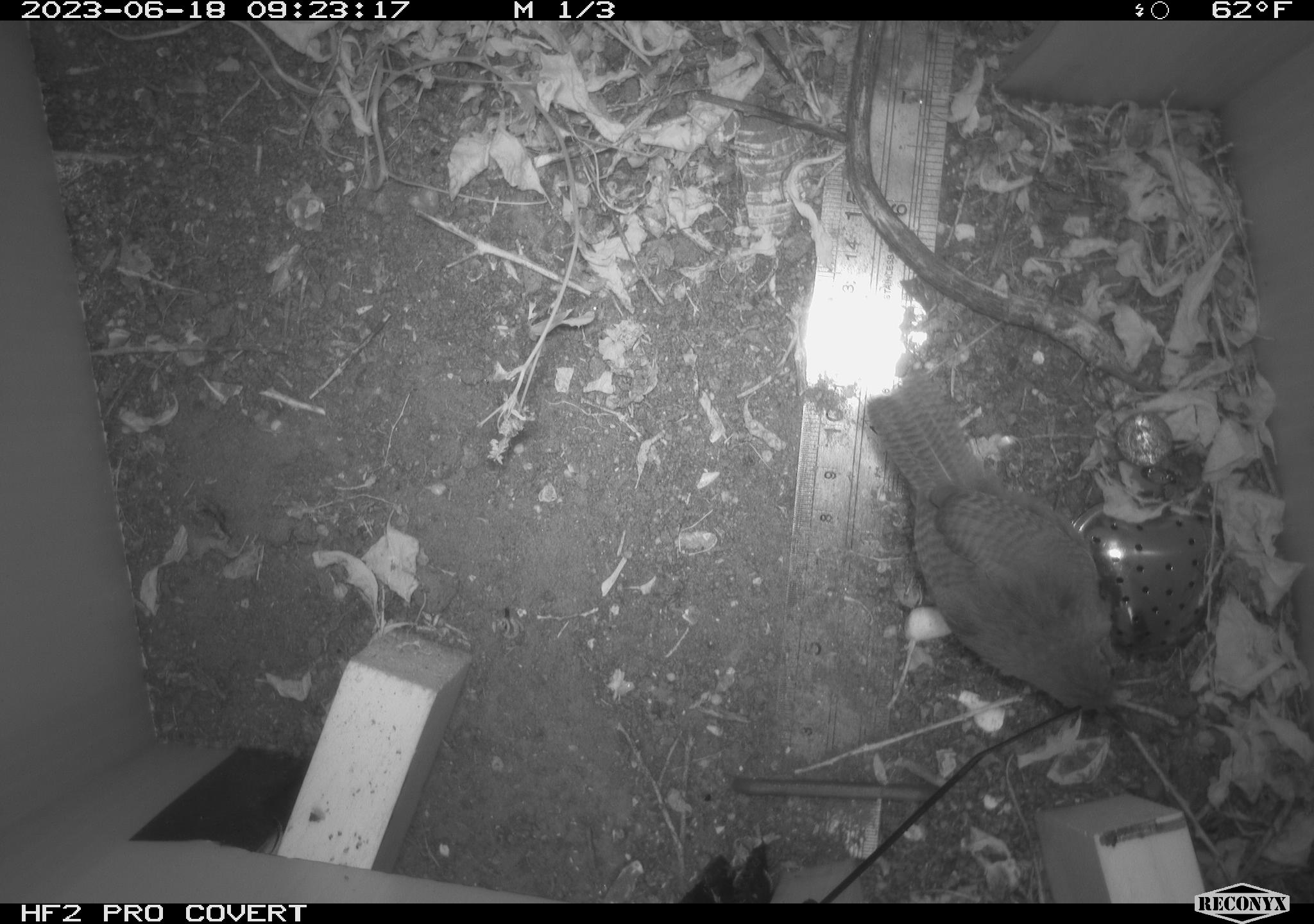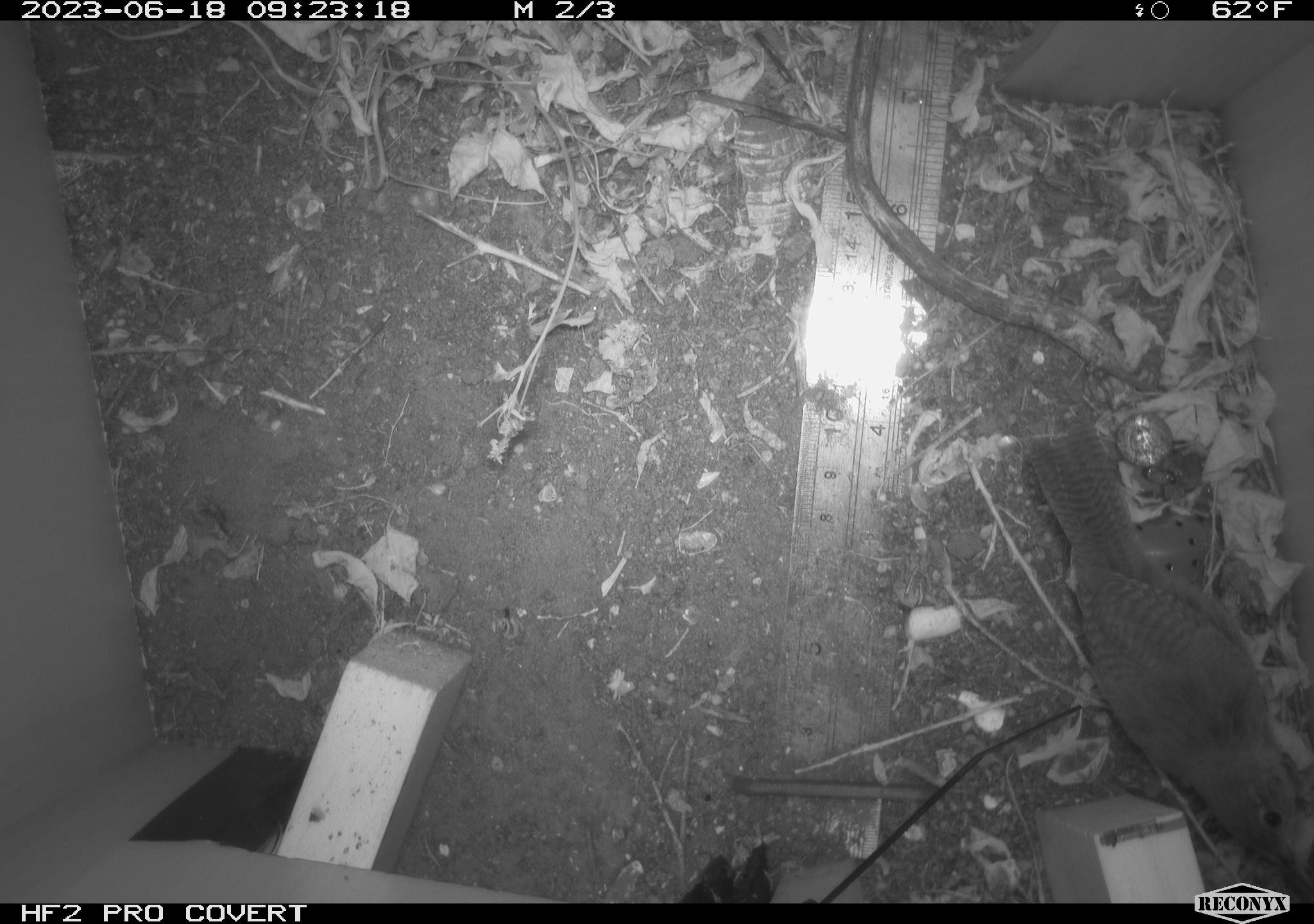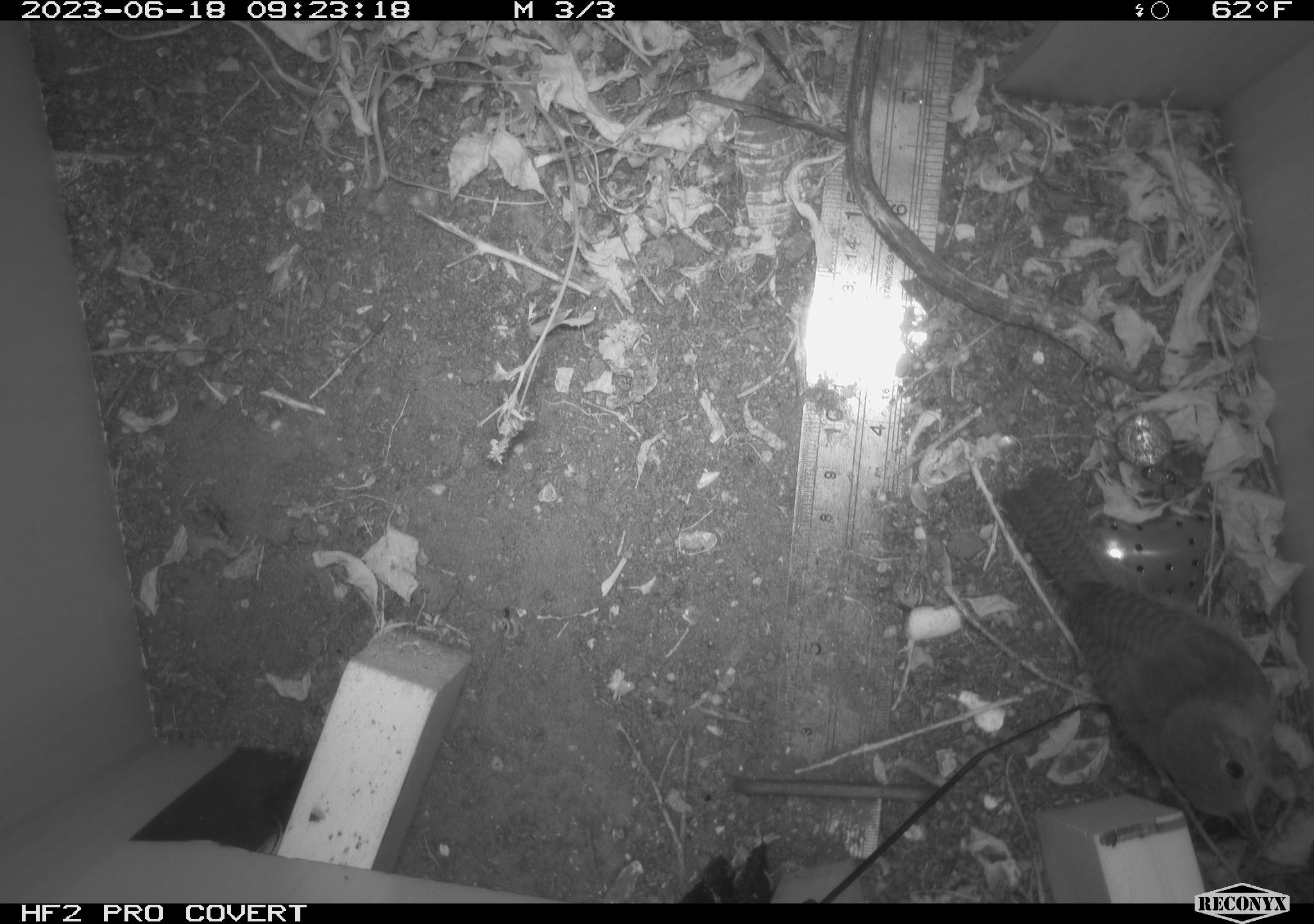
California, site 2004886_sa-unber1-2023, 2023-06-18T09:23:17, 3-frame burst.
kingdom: Animalia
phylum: Chordata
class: Aves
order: Passeriformes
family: Troglodytidae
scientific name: Troglodytidae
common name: wren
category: troglodytidae family